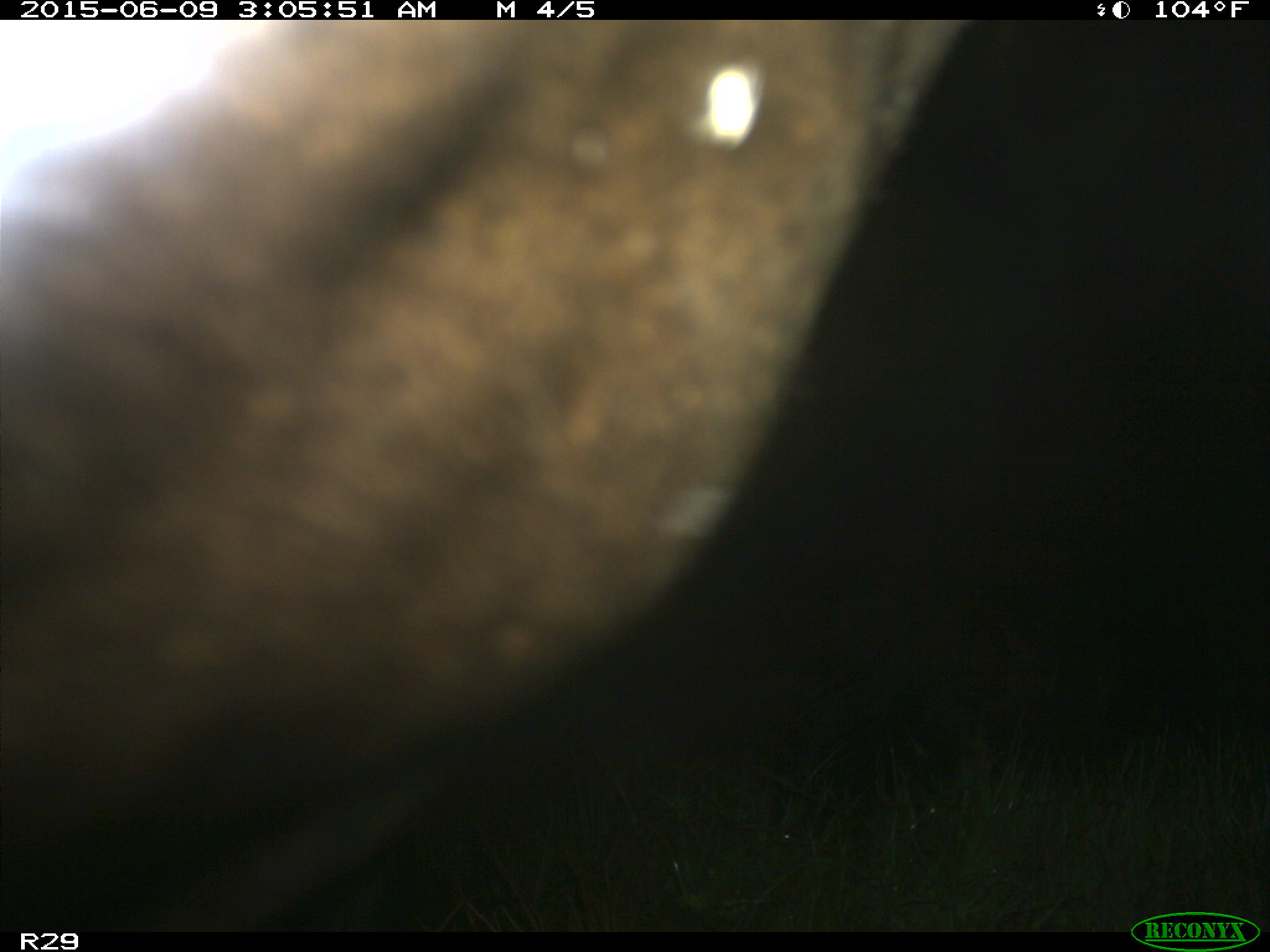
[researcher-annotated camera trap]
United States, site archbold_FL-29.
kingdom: Animalia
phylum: Chordata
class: Mammalia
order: Artiodactyla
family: Bovidae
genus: Bos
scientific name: Bos taurus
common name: domestic cow